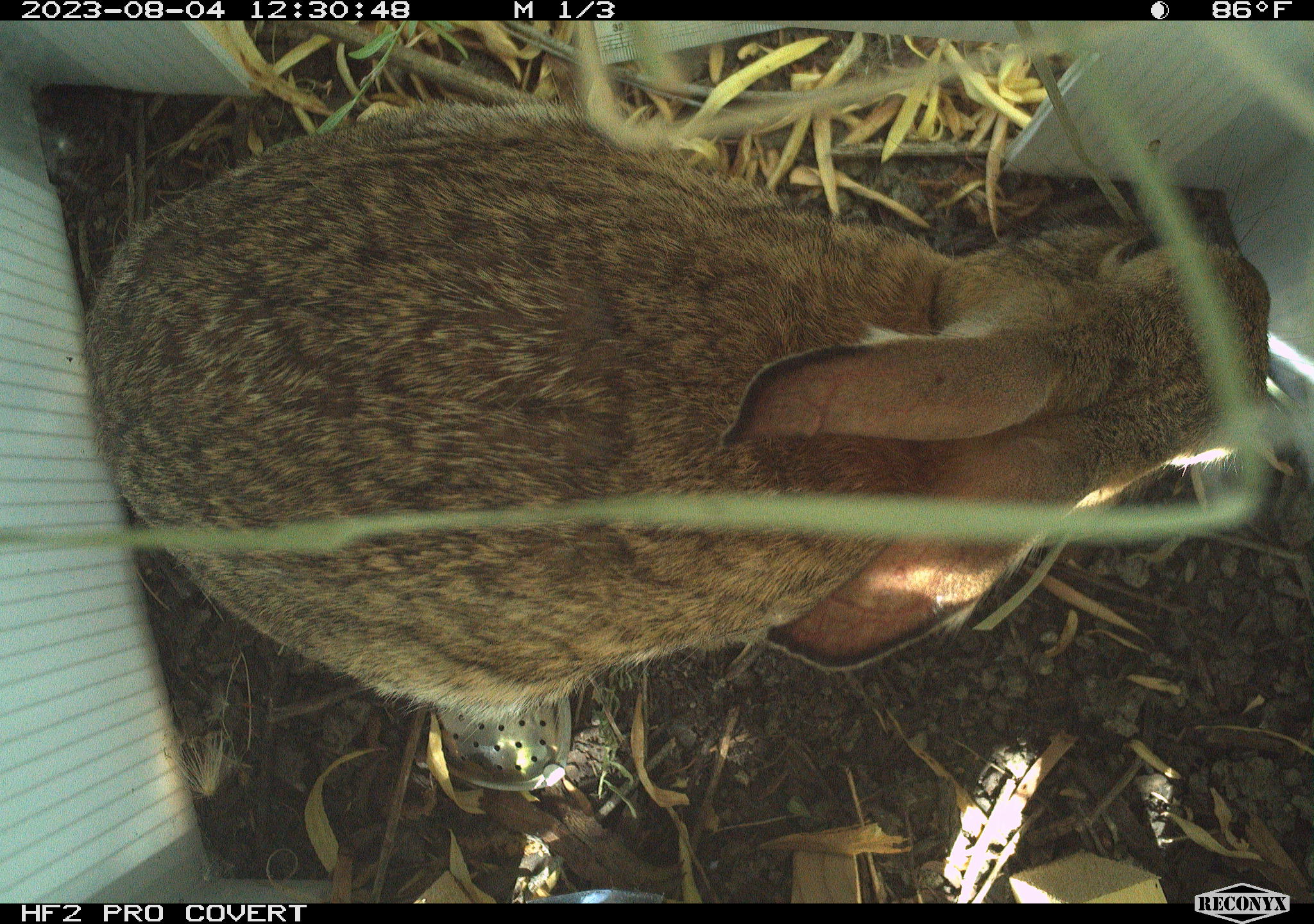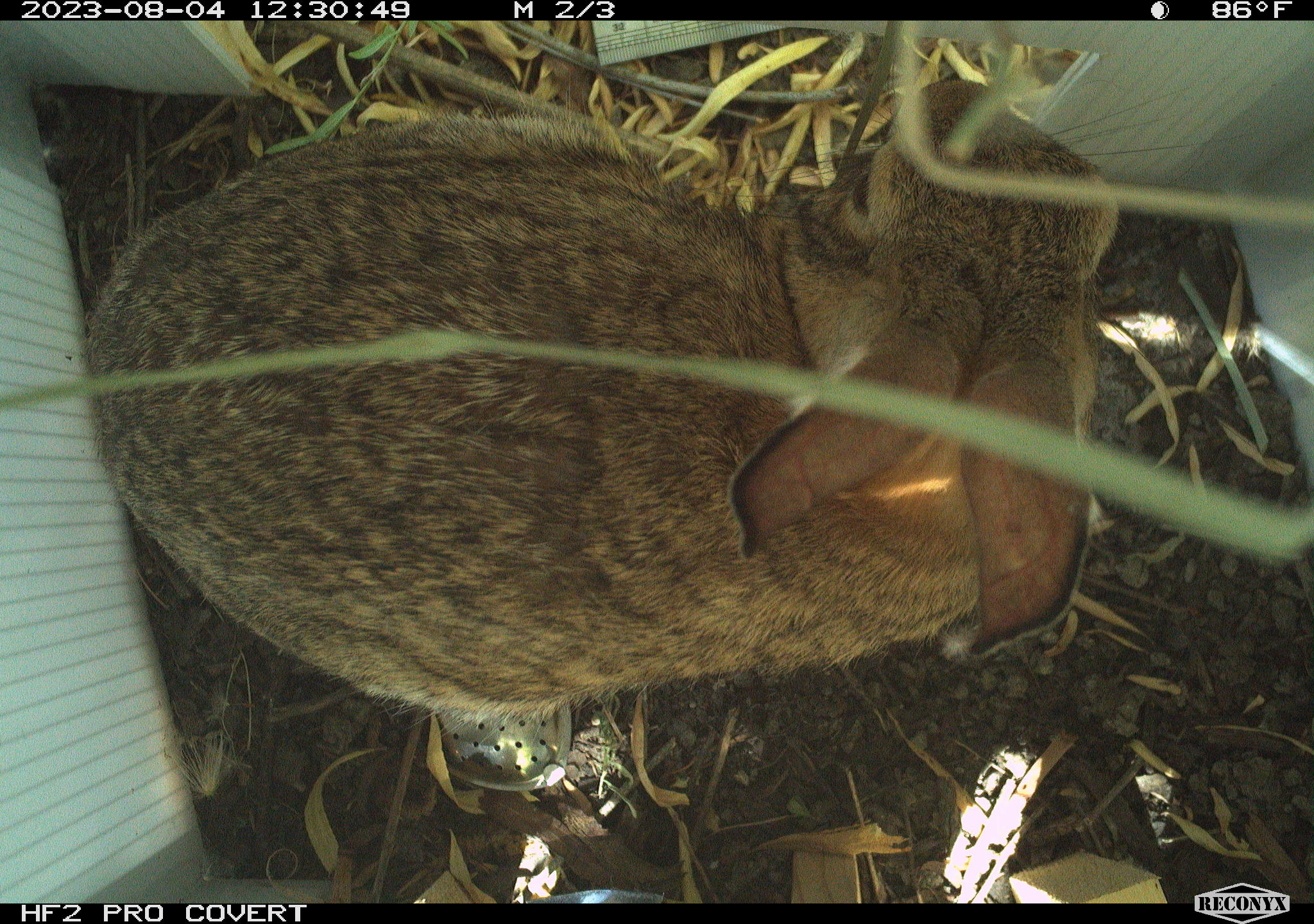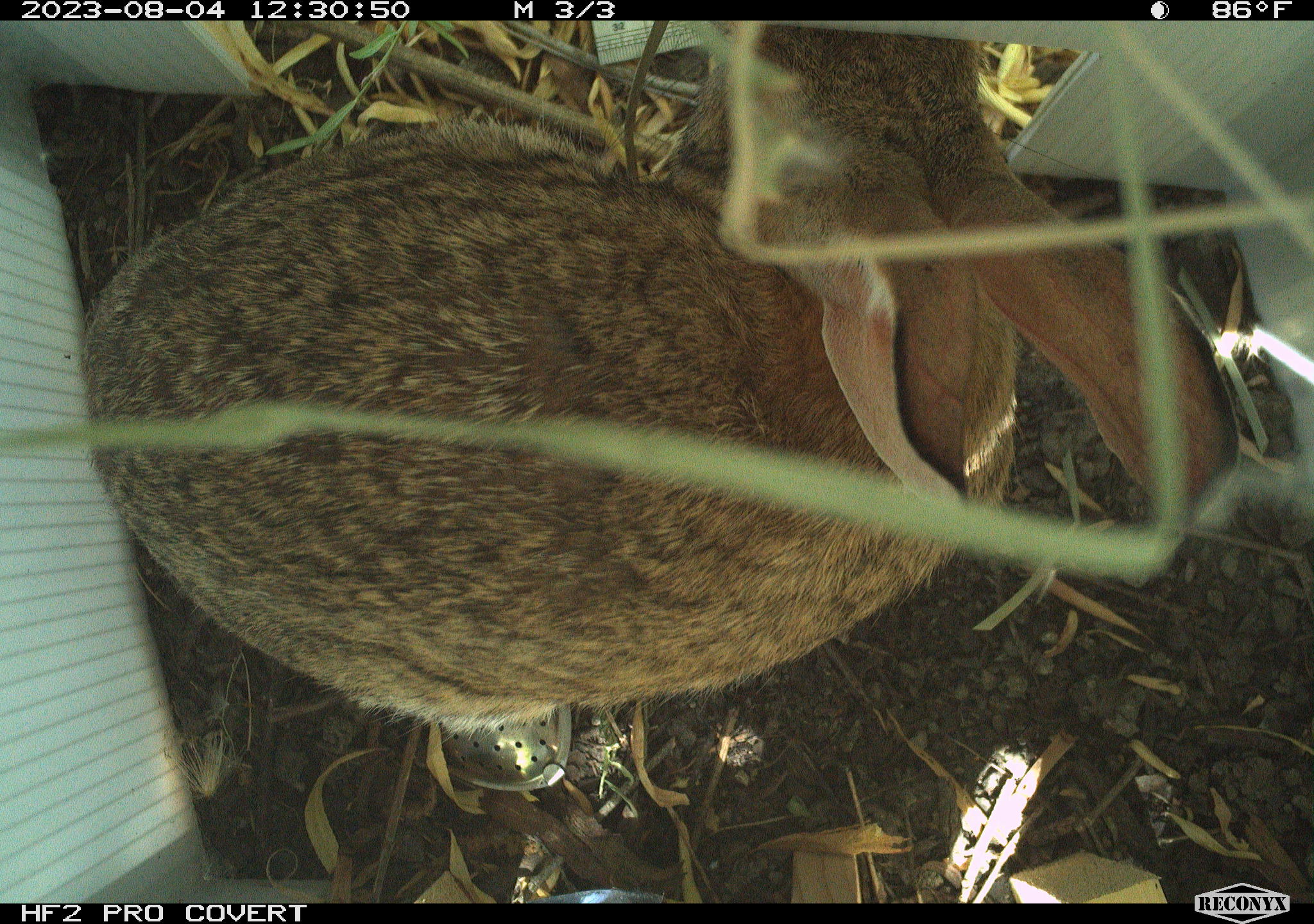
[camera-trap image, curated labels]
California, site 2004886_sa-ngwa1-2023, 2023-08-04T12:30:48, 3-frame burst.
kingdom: Animalia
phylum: Chordata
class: Mammalia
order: Lagomorpha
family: Leporidae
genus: Sylvilagus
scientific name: Sylvilagus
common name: cottontail rabbits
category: sylvilagus species